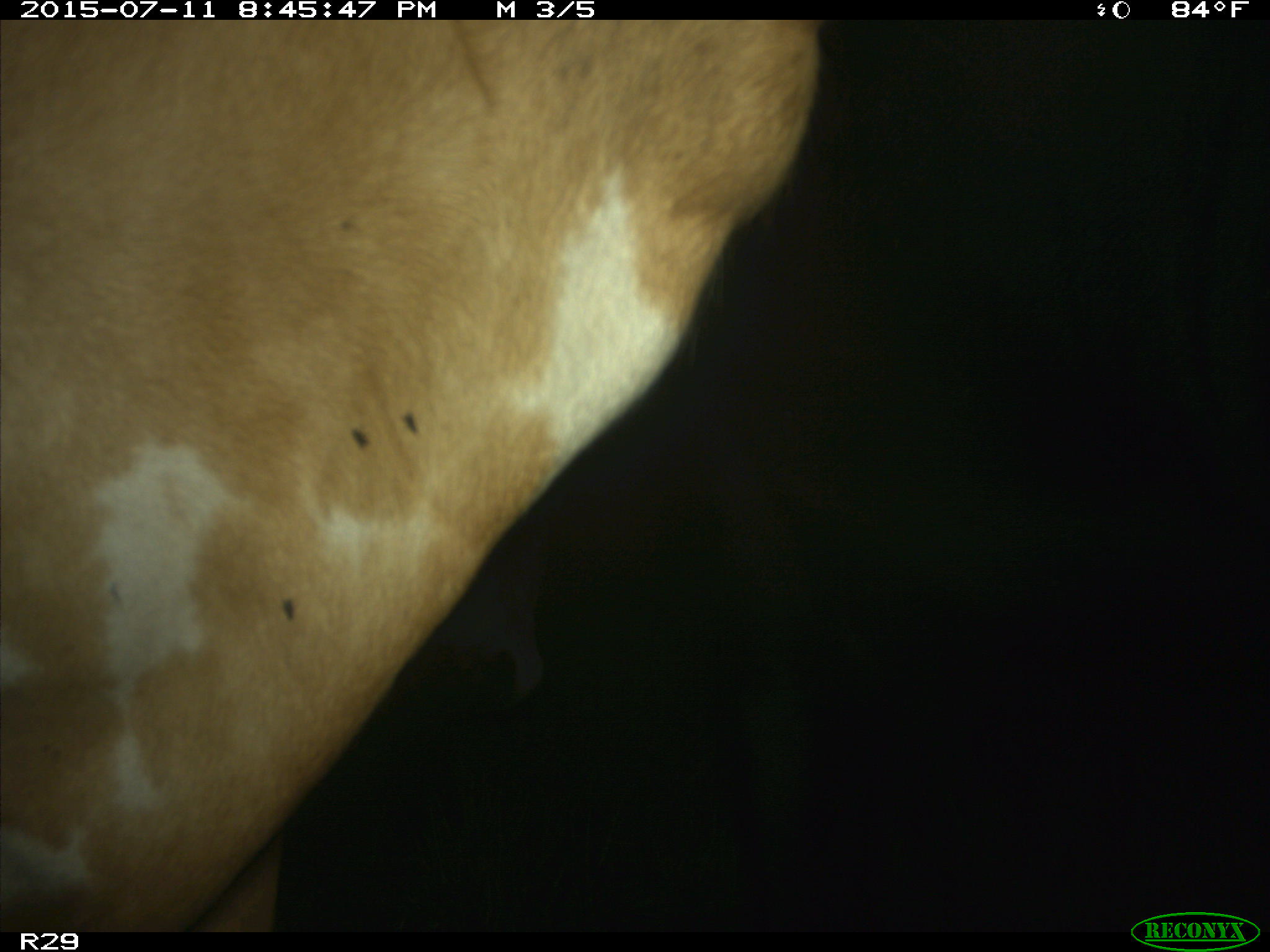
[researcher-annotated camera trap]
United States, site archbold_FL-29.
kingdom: Animalia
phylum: Chordata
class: Mammalia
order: Artiodactyla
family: Bovidae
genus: Bos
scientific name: Bos taurus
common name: domestic cow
Bos taurus (domestic cow).